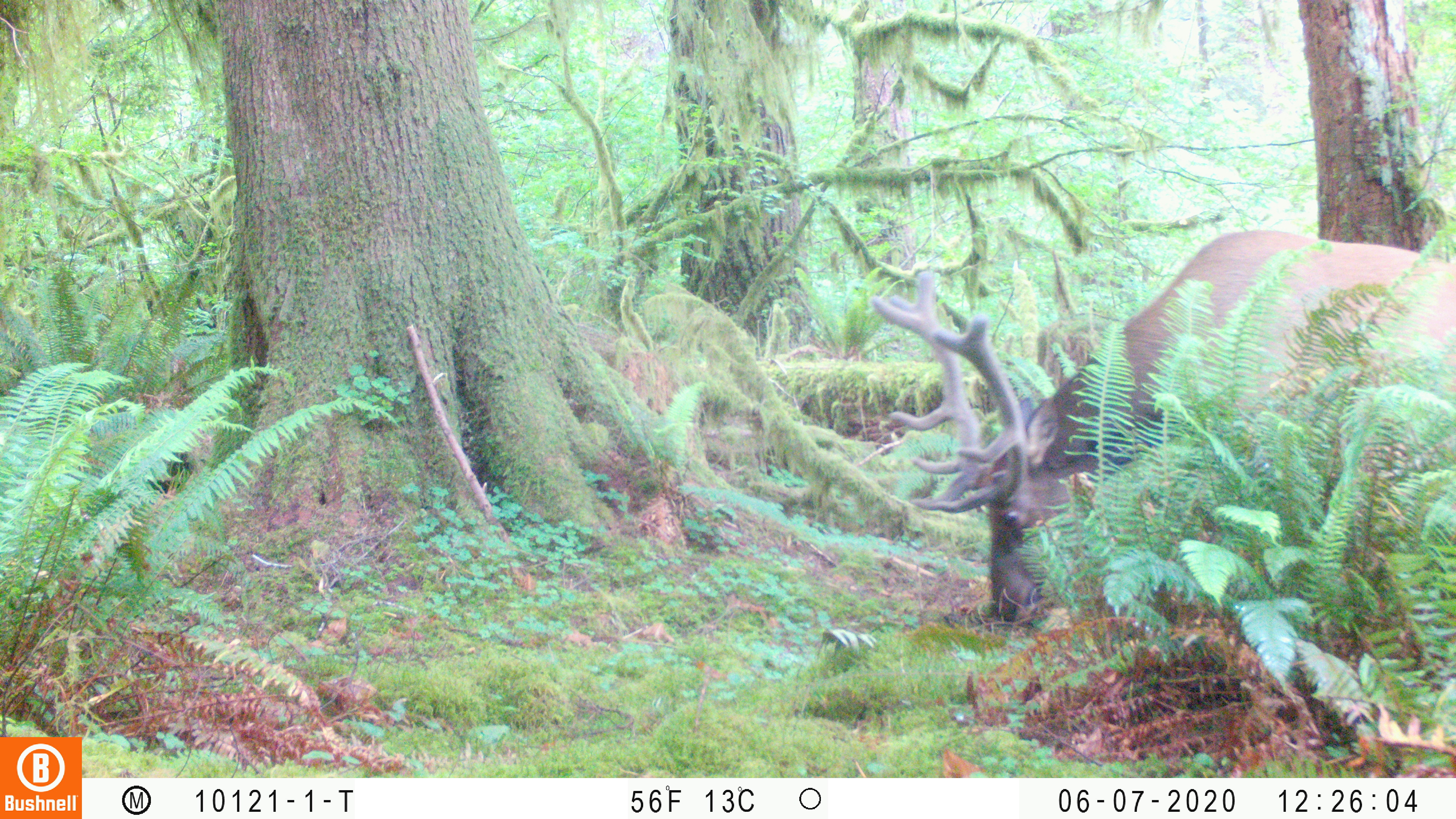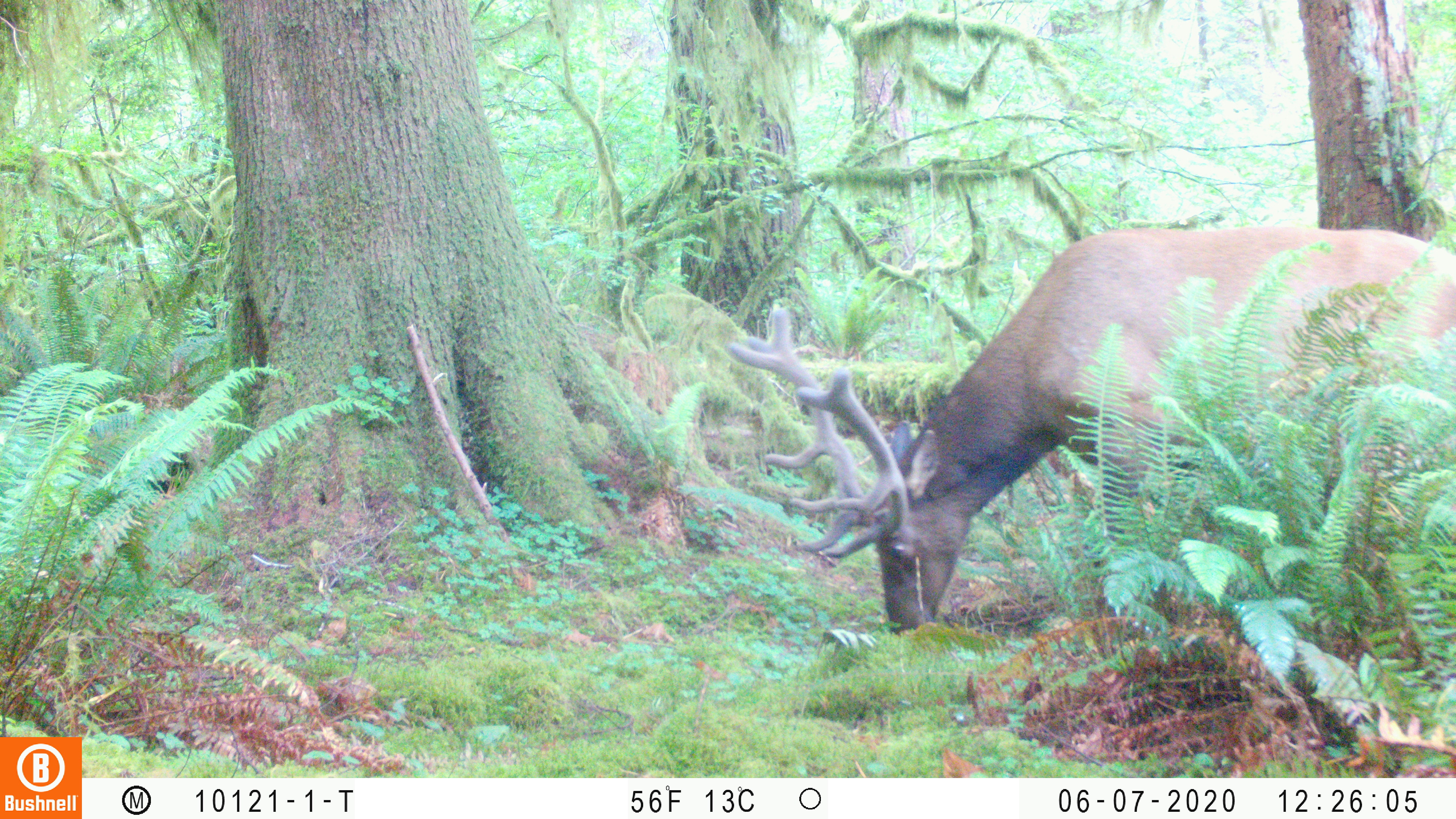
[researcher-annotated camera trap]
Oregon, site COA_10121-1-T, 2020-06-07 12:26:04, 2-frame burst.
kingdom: Animalia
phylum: Chordata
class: Mammalia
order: Artiodactyla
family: Cervidae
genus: Cervus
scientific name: Cervus canadensis roosevelti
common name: roosevelt elk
Roosevelt elk (Cervus canadensis roosevelti).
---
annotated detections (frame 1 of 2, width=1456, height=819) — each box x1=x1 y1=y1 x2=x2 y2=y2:
roosevelt elk: x1=861 y1=219 x2=1449 y2=634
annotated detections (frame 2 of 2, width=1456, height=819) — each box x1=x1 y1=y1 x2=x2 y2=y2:
roosevelt elk: x1=725 y1=213 x2=1453 y2=632